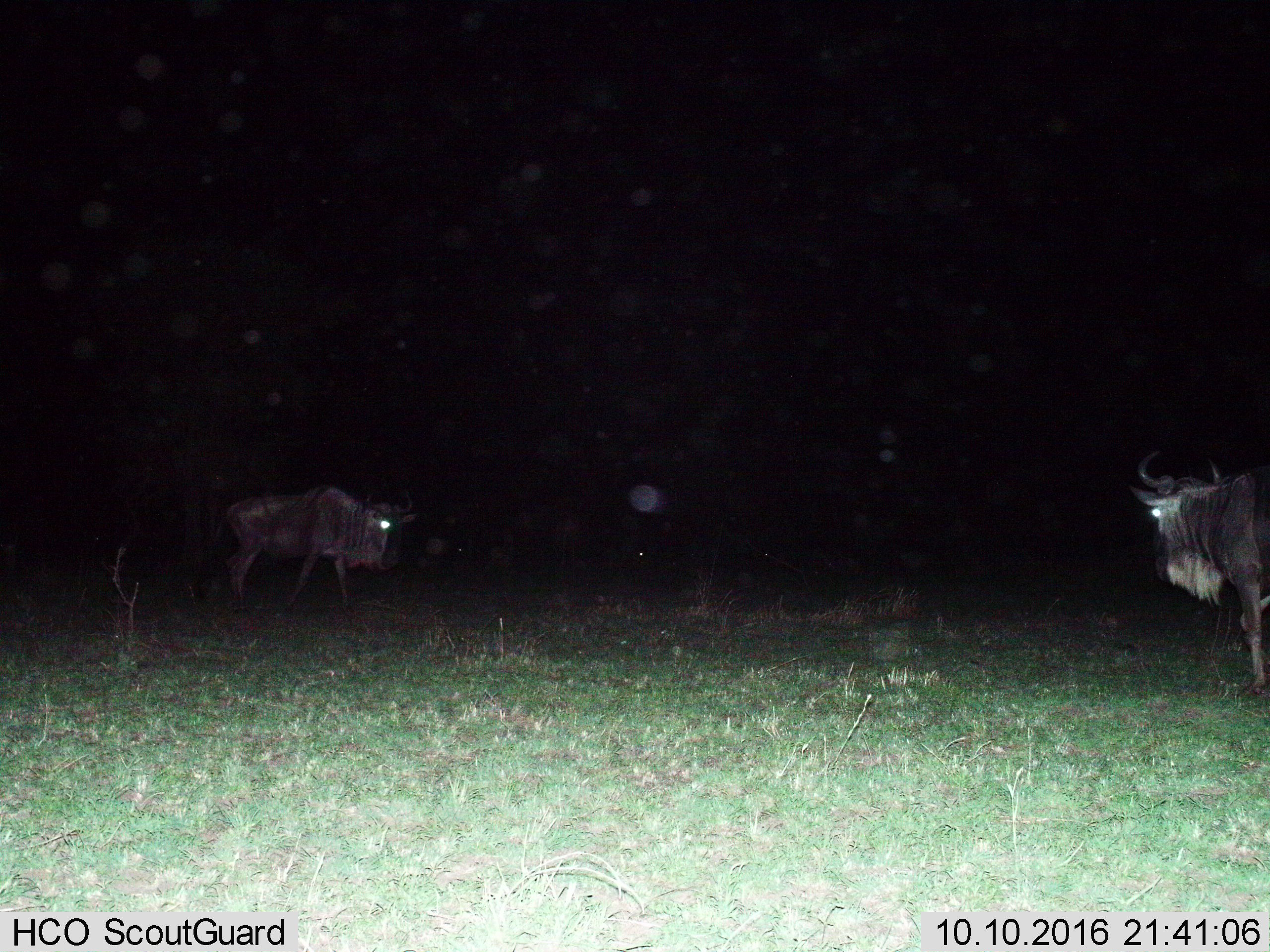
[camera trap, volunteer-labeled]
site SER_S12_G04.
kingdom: Animalia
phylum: Chordata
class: Mammalia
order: Artiodactyla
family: Bovidae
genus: Connochaetes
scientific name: Connochaetes taurinus taurinus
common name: blue wildebeest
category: wildebeestblue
Wildebeestblue (blue wildebeest) (Connochaetes taurinus taurinus), count 2. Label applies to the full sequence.